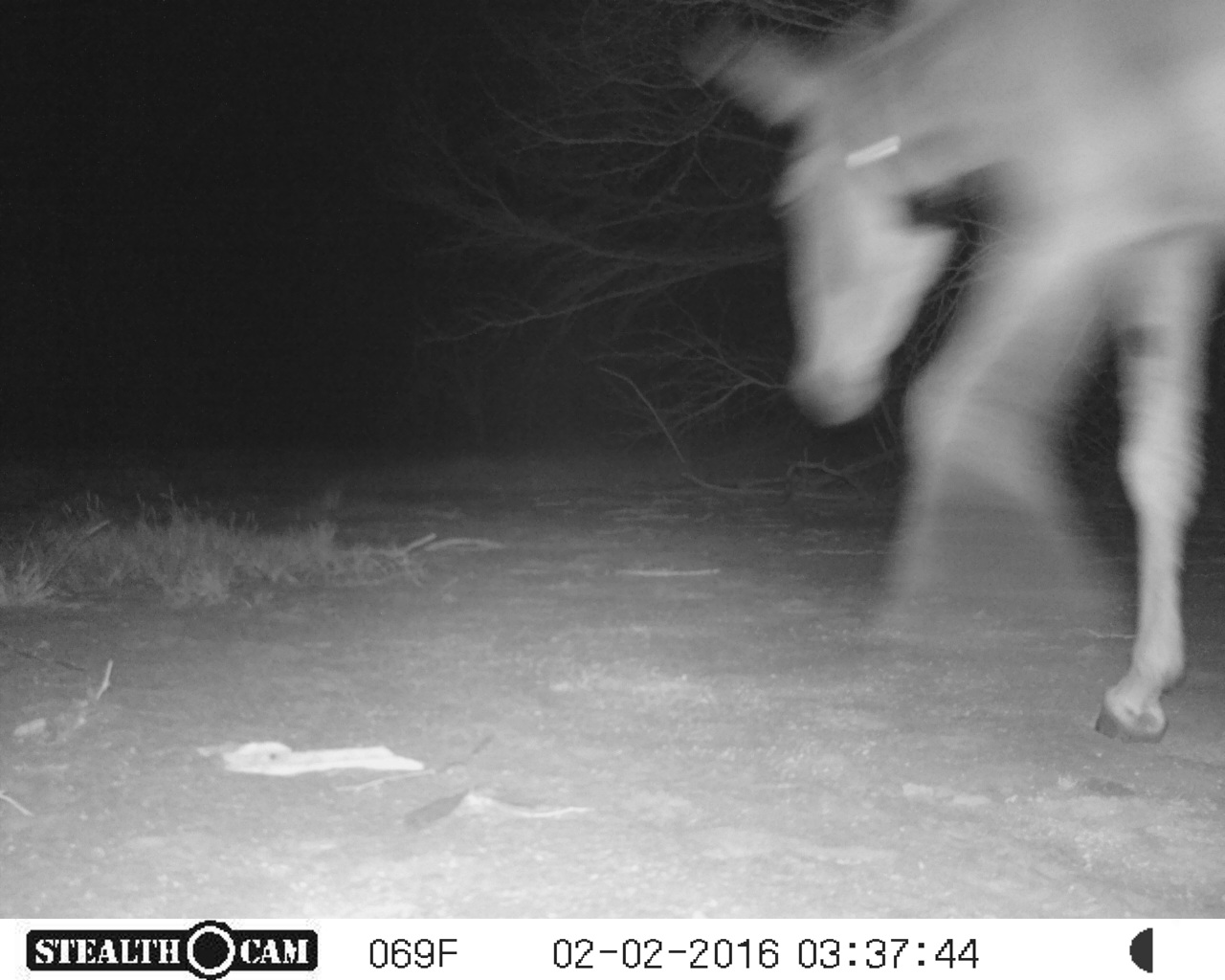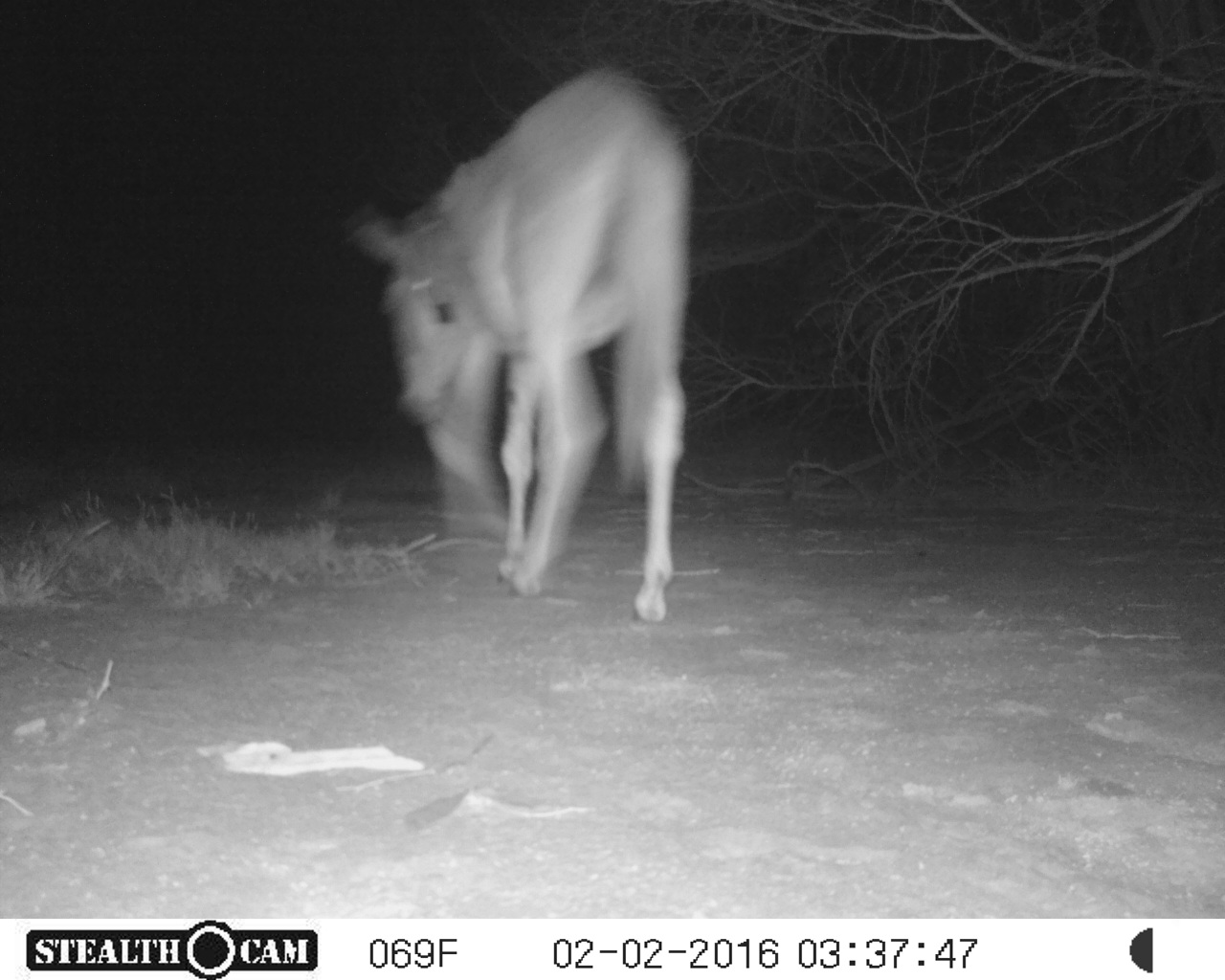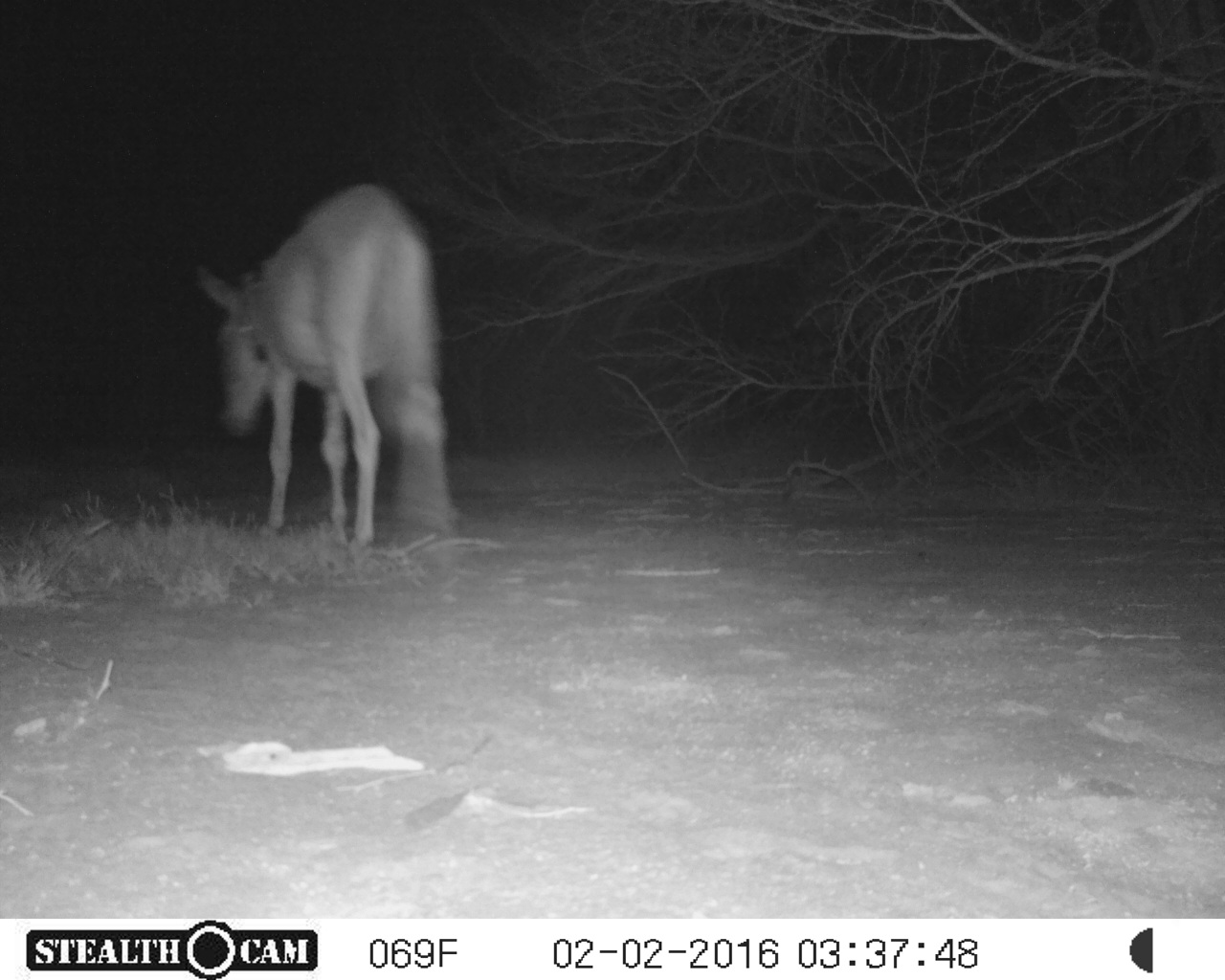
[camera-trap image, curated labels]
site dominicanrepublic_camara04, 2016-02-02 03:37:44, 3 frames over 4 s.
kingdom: Animalia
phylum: Chordata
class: Mammalia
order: Perissodactyla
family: Equidae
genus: Equus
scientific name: Equus asinus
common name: donkey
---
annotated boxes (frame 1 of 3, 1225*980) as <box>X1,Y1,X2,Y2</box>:
donkey: <box>668,0,1225,753</box>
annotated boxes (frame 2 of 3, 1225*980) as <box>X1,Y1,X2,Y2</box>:
donkey: <box>342,63,692,626</box>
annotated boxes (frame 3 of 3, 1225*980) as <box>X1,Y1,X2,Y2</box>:
donkey: <box>195,183,458,555</box>